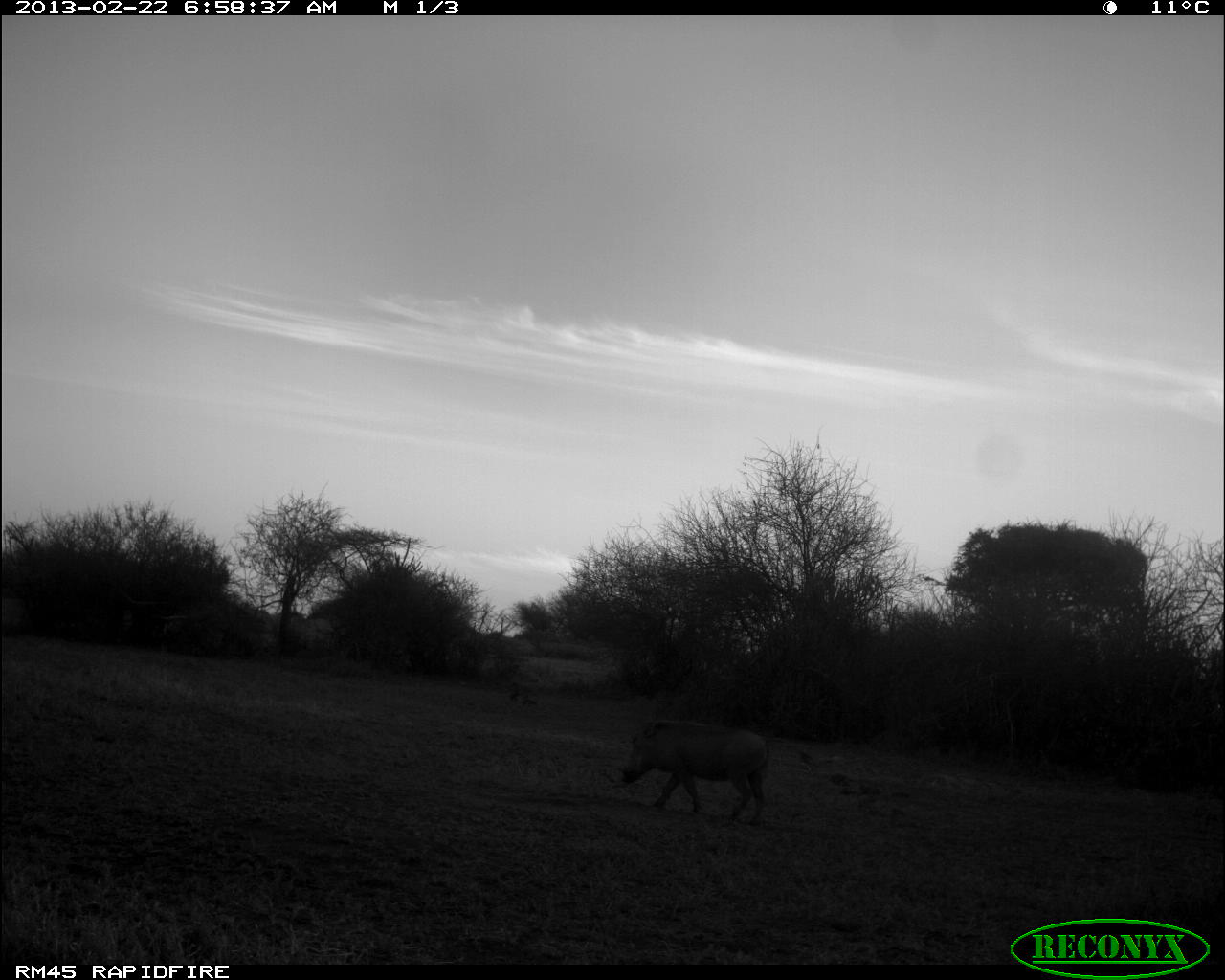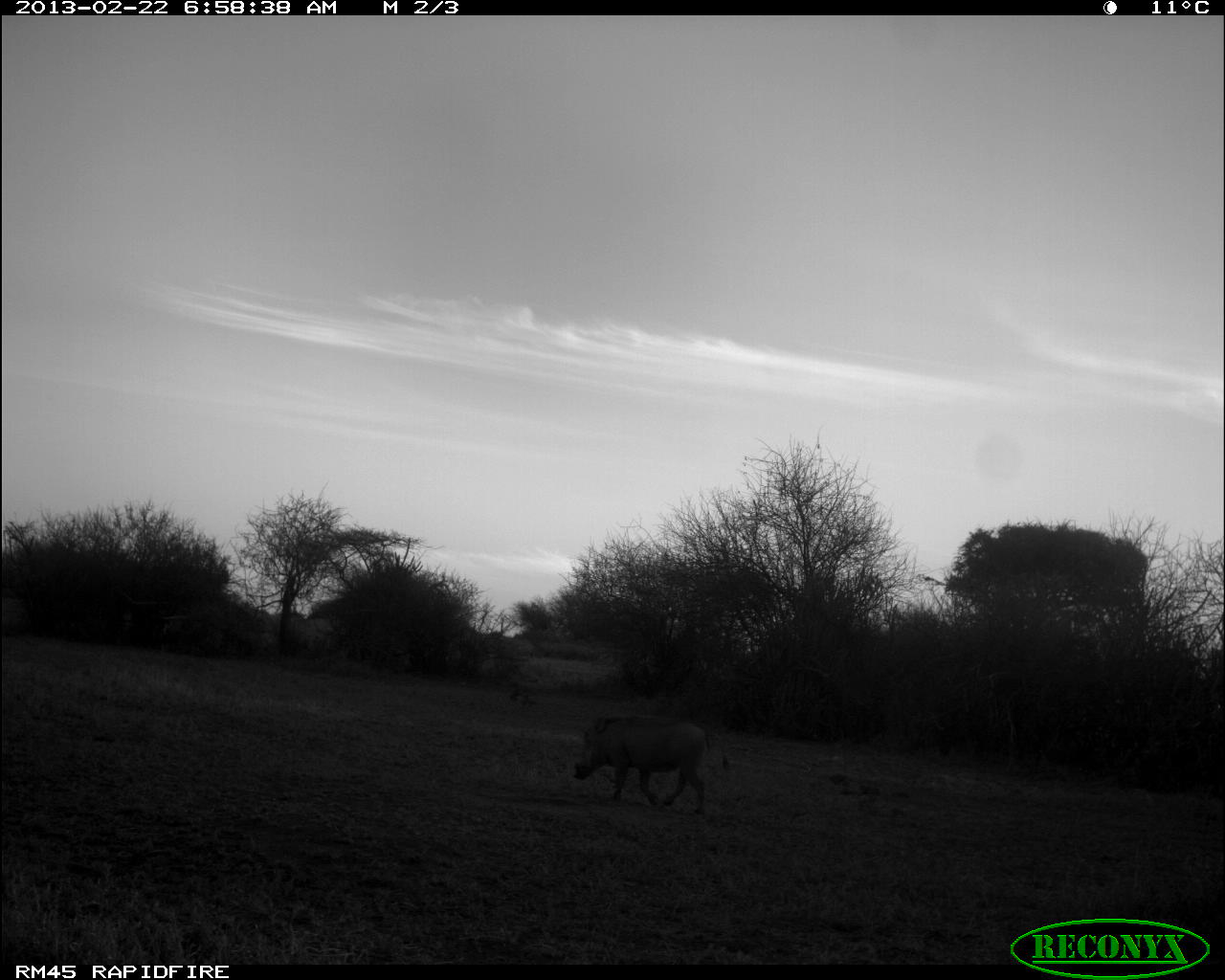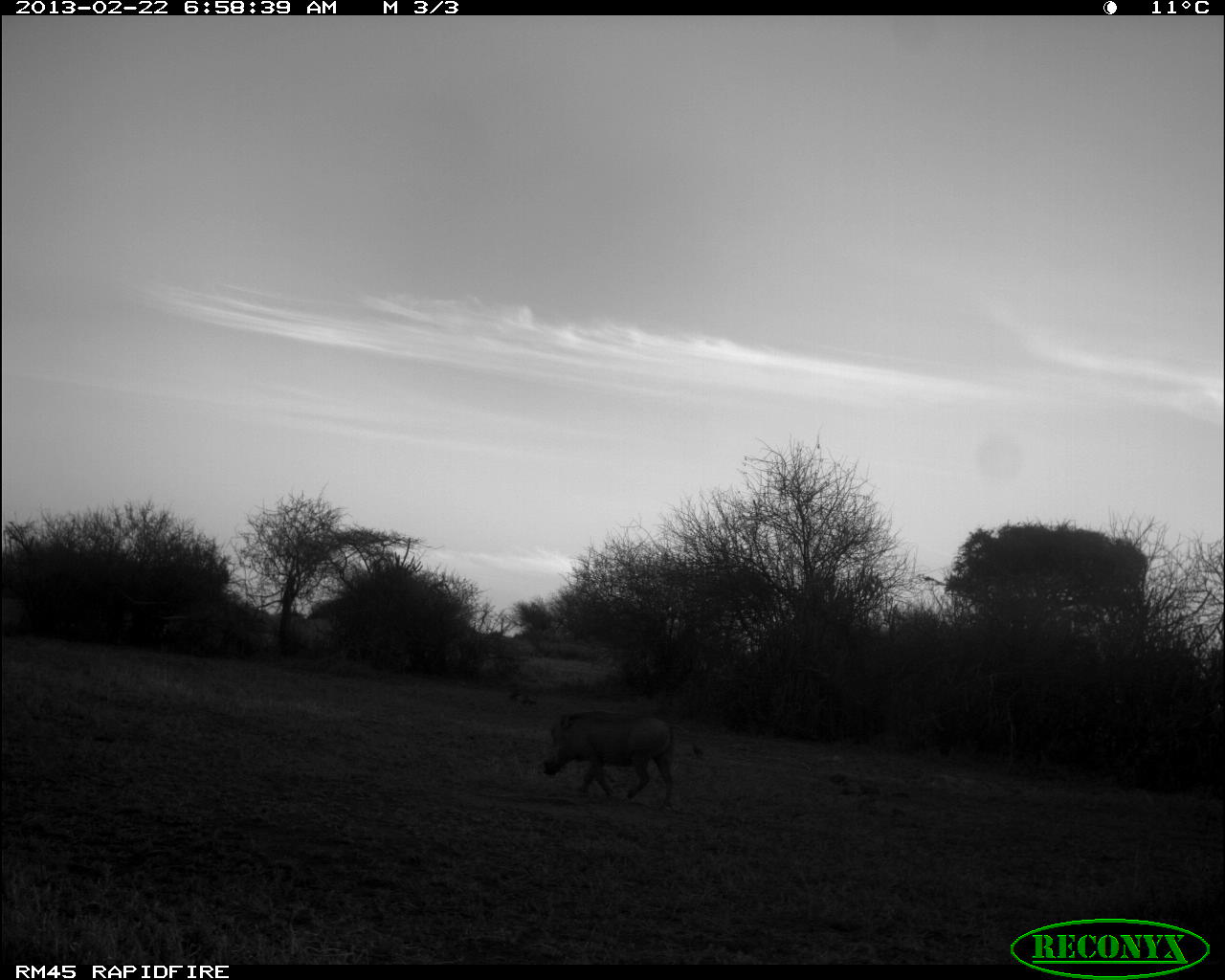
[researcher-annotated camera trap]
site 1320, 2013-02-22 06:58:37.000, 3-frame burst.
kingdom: Animalia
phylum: Chordata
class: Mammalia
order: Artiodactyla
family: Suidae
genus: Phacochoerus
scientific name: Phacochoerus africanus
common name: common warthog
Phacochoerus africanus (common warthog), count 1.